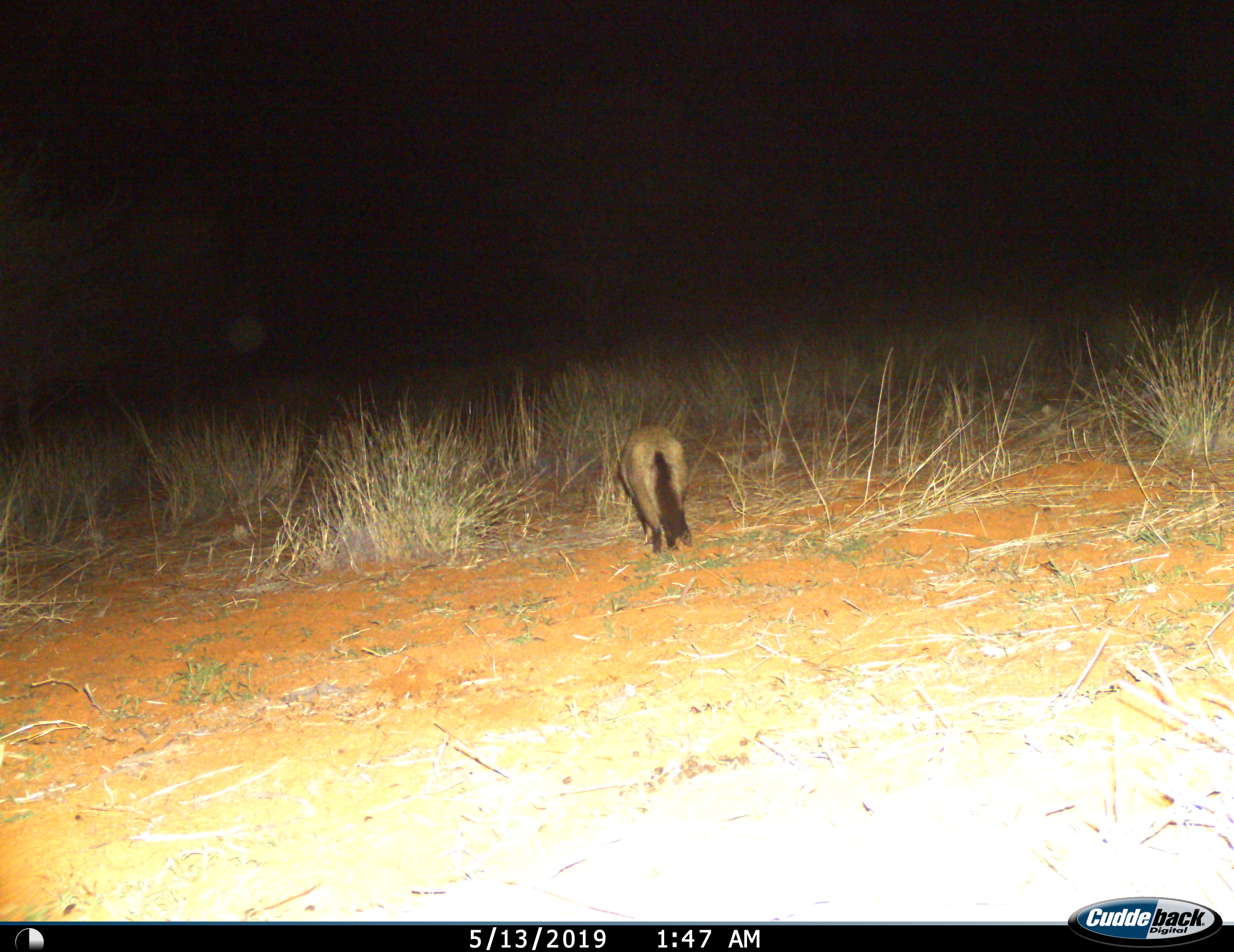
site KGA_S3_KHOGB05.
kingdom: Animalia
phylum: Chordata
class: Mammalia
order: Carnivora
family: Canidae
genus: Otocyon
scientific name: Otocyon megalotis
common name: bat-eared fox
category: foxbateared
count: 1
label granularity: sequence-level